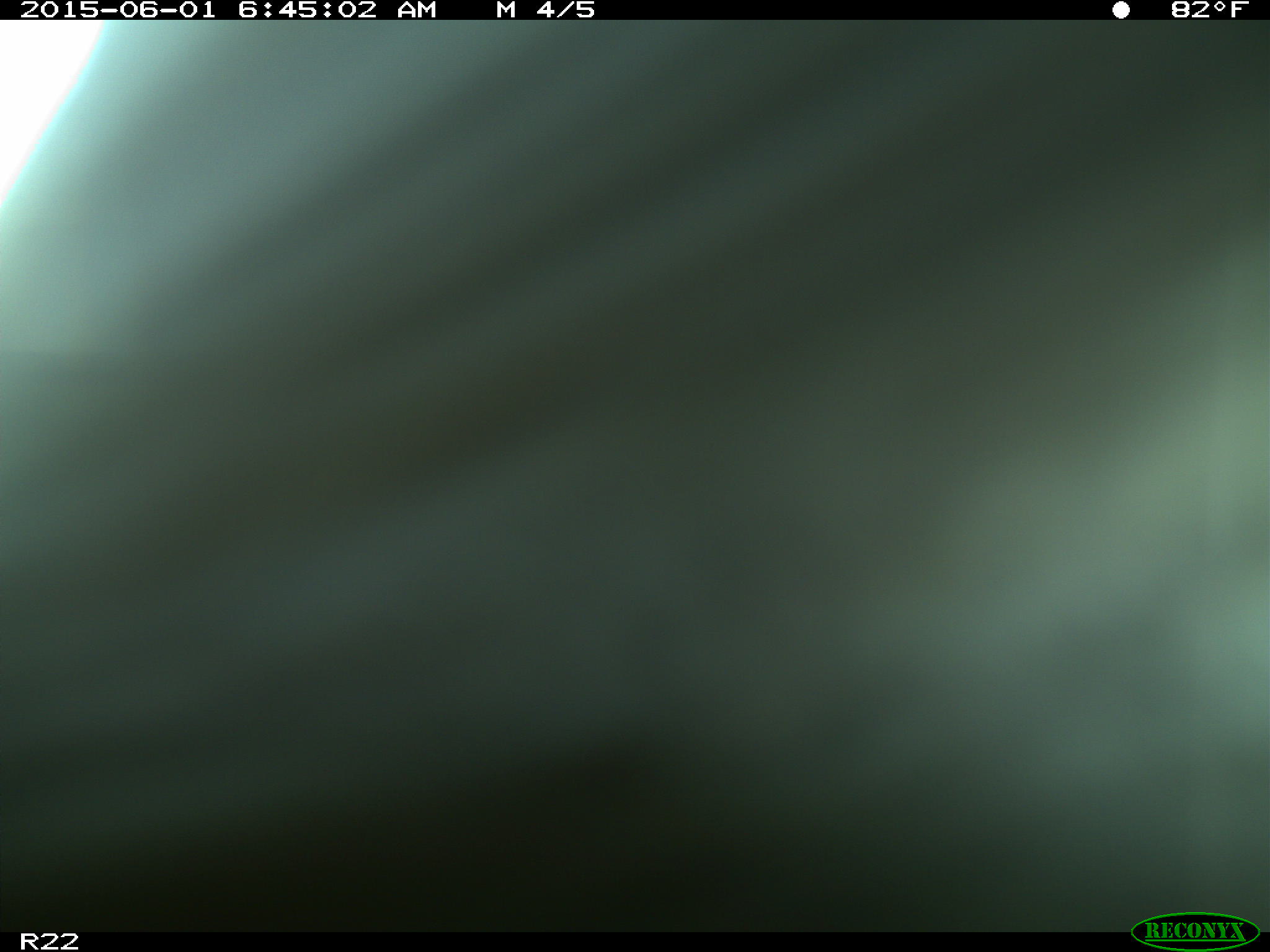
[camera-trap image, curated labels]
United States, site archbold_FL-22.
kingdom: Animalia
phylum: Chordata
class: Mammalia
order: Artiodactyla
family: Bovidae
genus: Bos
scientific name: Bos taurus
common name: domestic cow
Bos taurus (domestic cow).